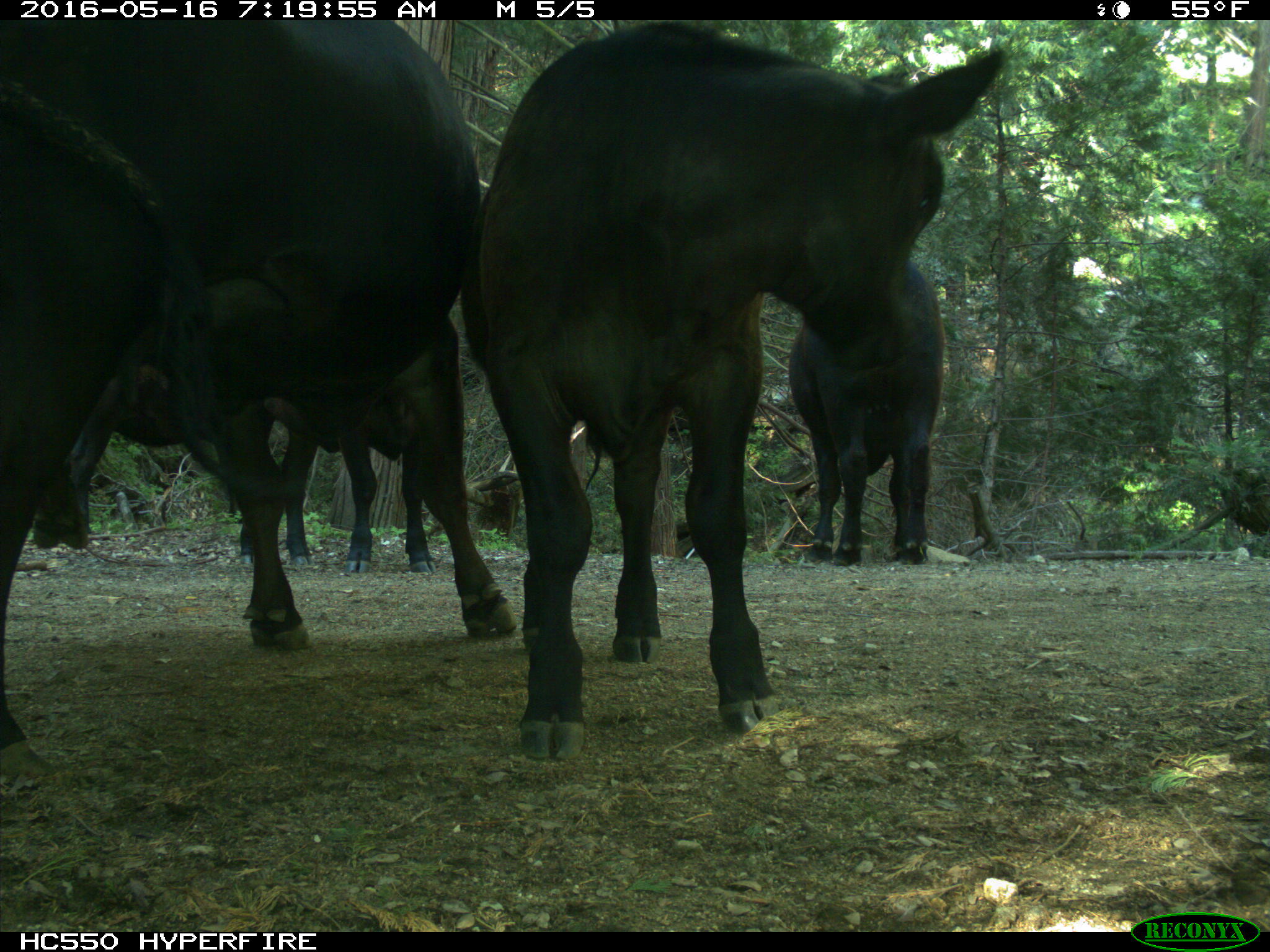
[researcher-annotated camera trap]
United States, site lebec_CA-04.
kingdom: Animalia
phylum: Chordata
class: Mammalia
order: Artiodactyla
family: Bovidae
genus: Bos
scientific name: Bos taurus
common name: domestic cow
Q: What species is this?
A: Bos taurus (domestic cow).